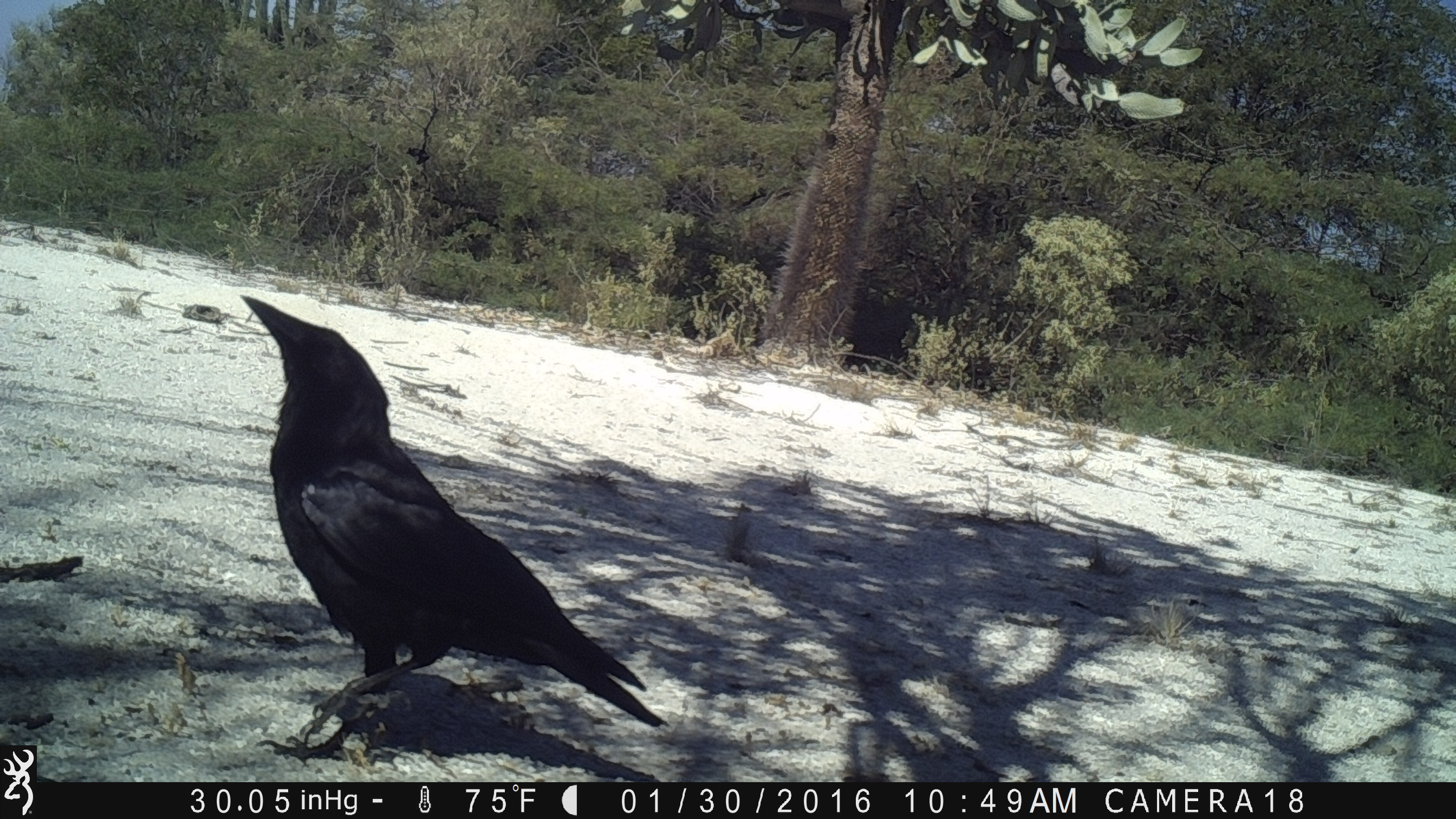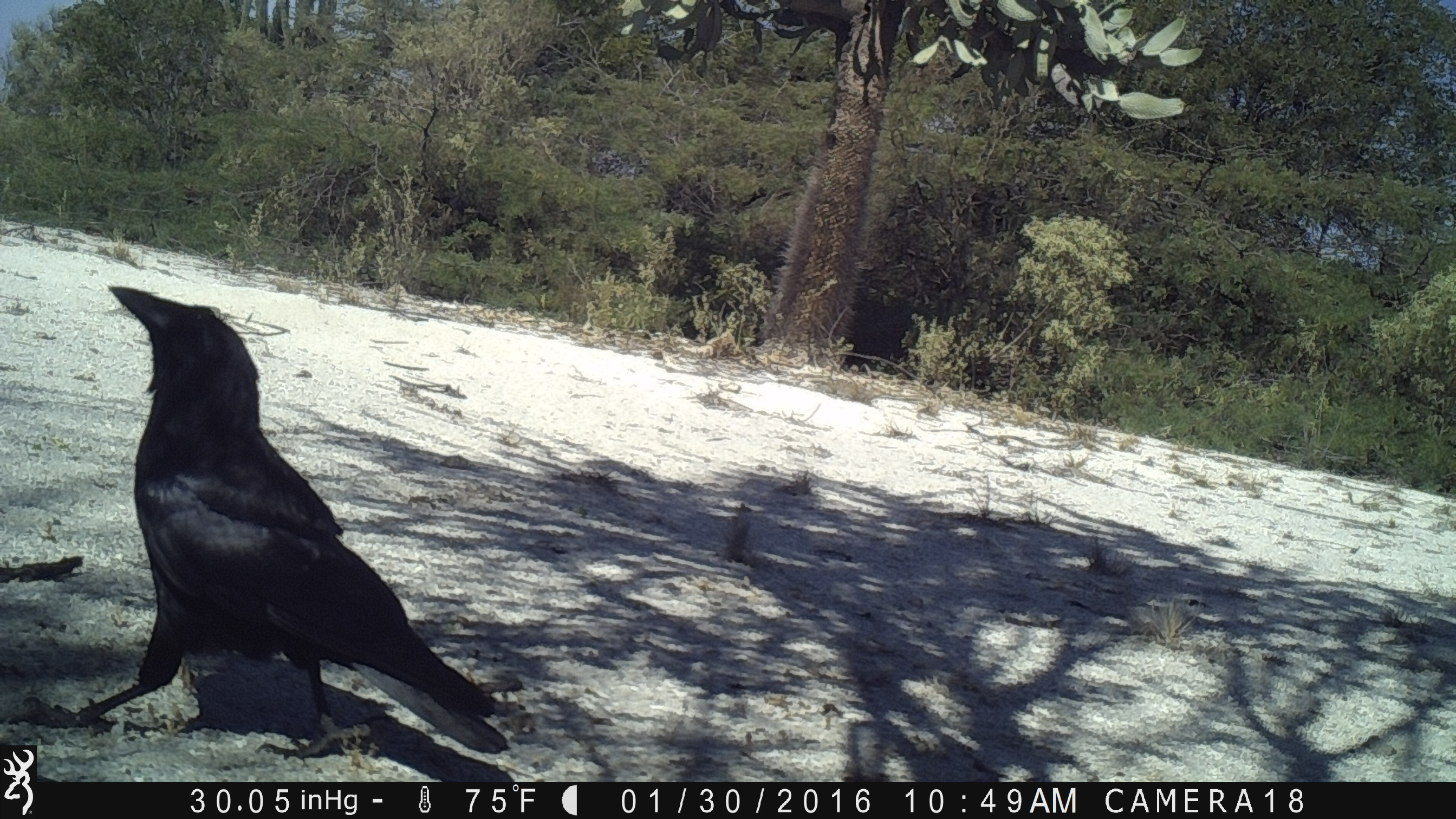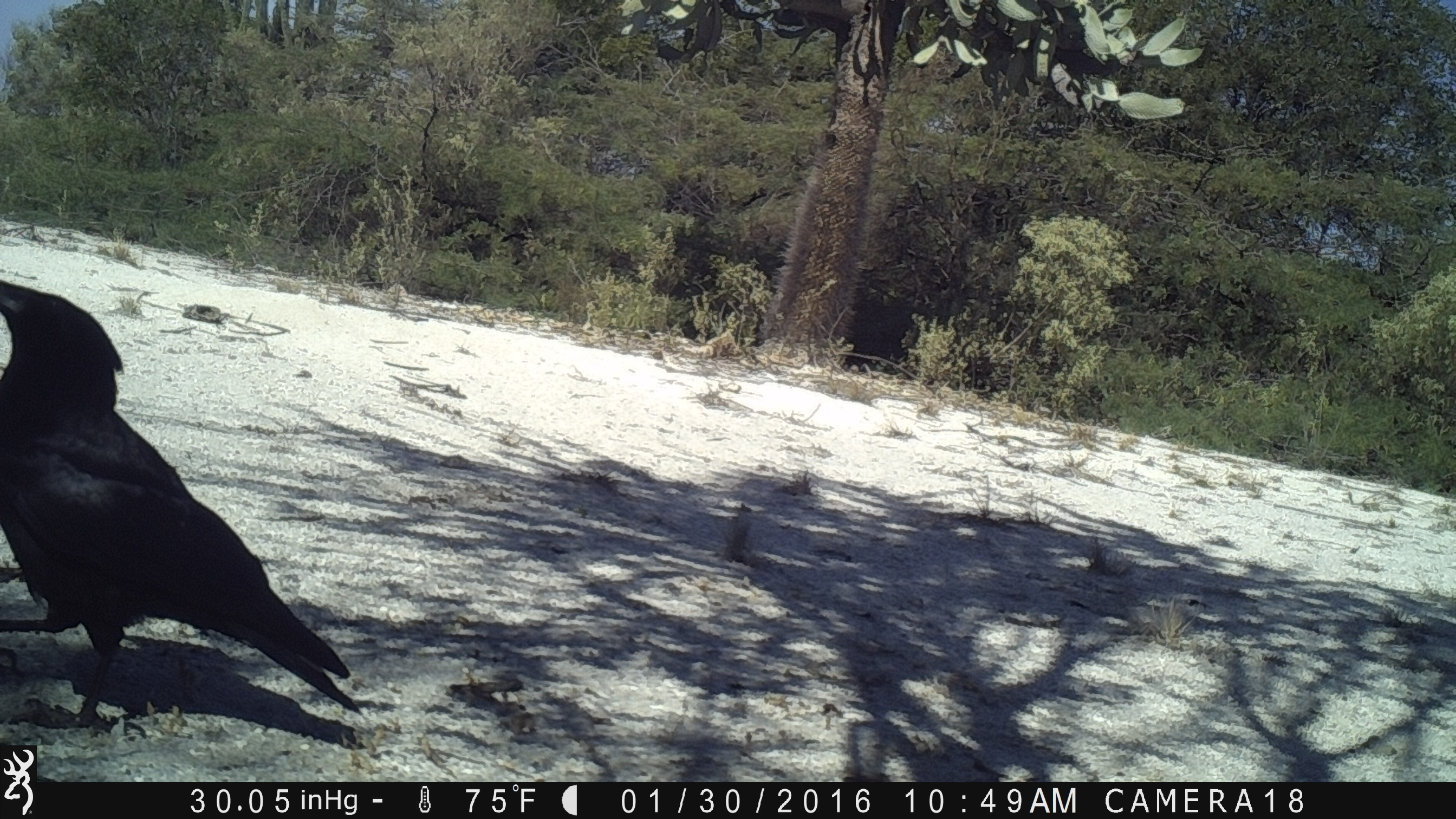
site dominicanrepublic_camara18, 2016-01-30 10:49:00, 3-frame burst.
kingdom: Animalia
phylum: Chordata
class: Aves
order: Passeriformes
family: Corvidae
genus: Corvus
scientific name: Corvus corax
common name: raven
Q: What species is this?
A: Raven (Corvus corax).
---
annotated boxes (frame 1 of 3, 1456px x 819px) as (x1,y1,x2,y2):
raven: (239,294,662,749)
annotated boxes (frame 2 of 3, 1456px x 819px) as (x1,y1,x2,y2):
raven: (90,286,502,761)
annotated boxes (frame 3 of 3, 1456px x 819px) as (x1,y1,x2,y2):
raven: (0,274,363,742)